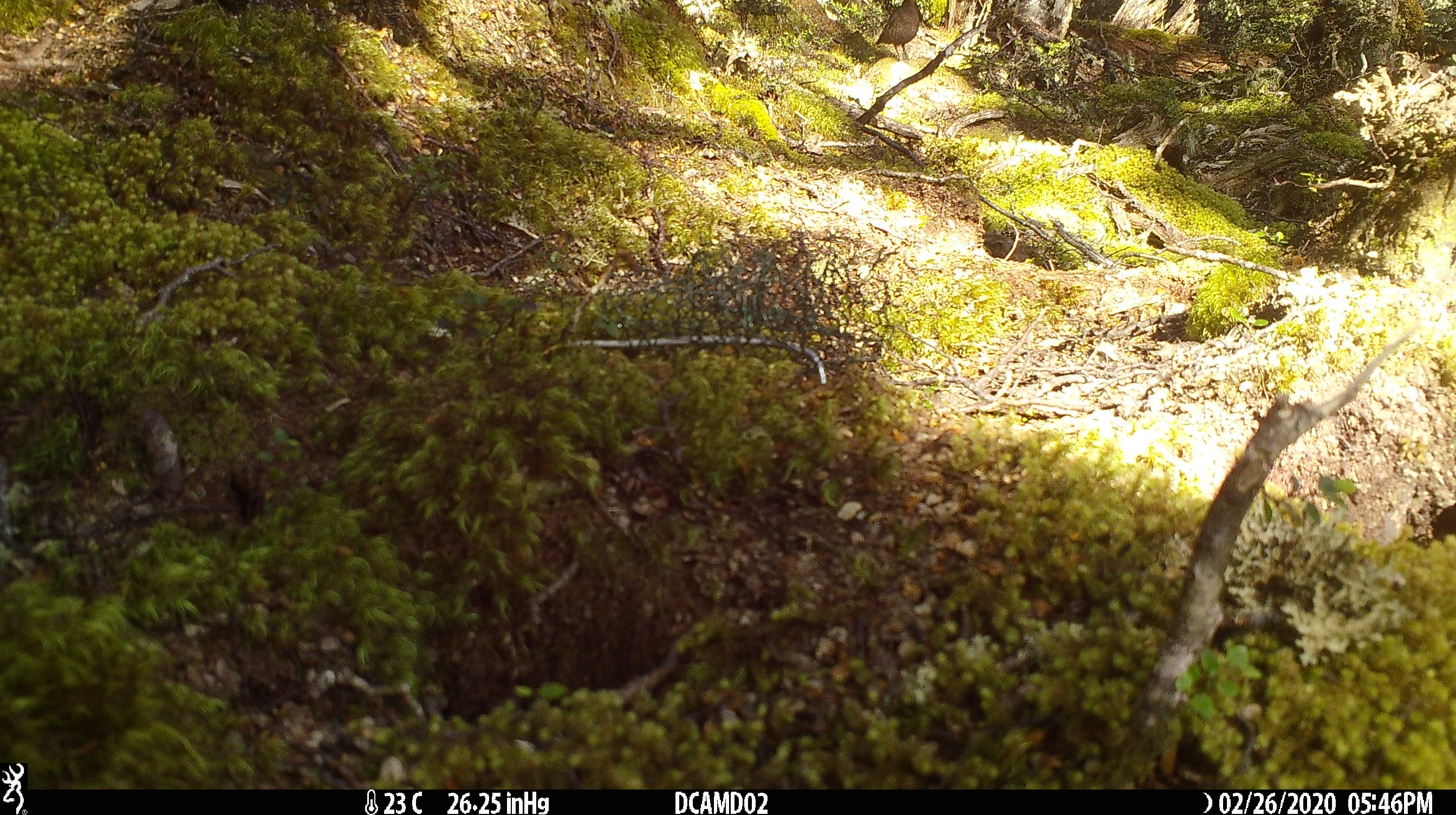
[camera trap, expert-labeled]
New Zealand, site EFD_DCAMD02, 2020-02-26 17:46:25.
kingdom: Animalia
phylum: Chordata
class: Aves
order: Passeriformes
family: Turdidae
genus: Turdus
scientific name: Turdus merula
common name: eurasian blackbird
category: blackbird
Blackbird (eurasian blackbird) (Turdus merula).